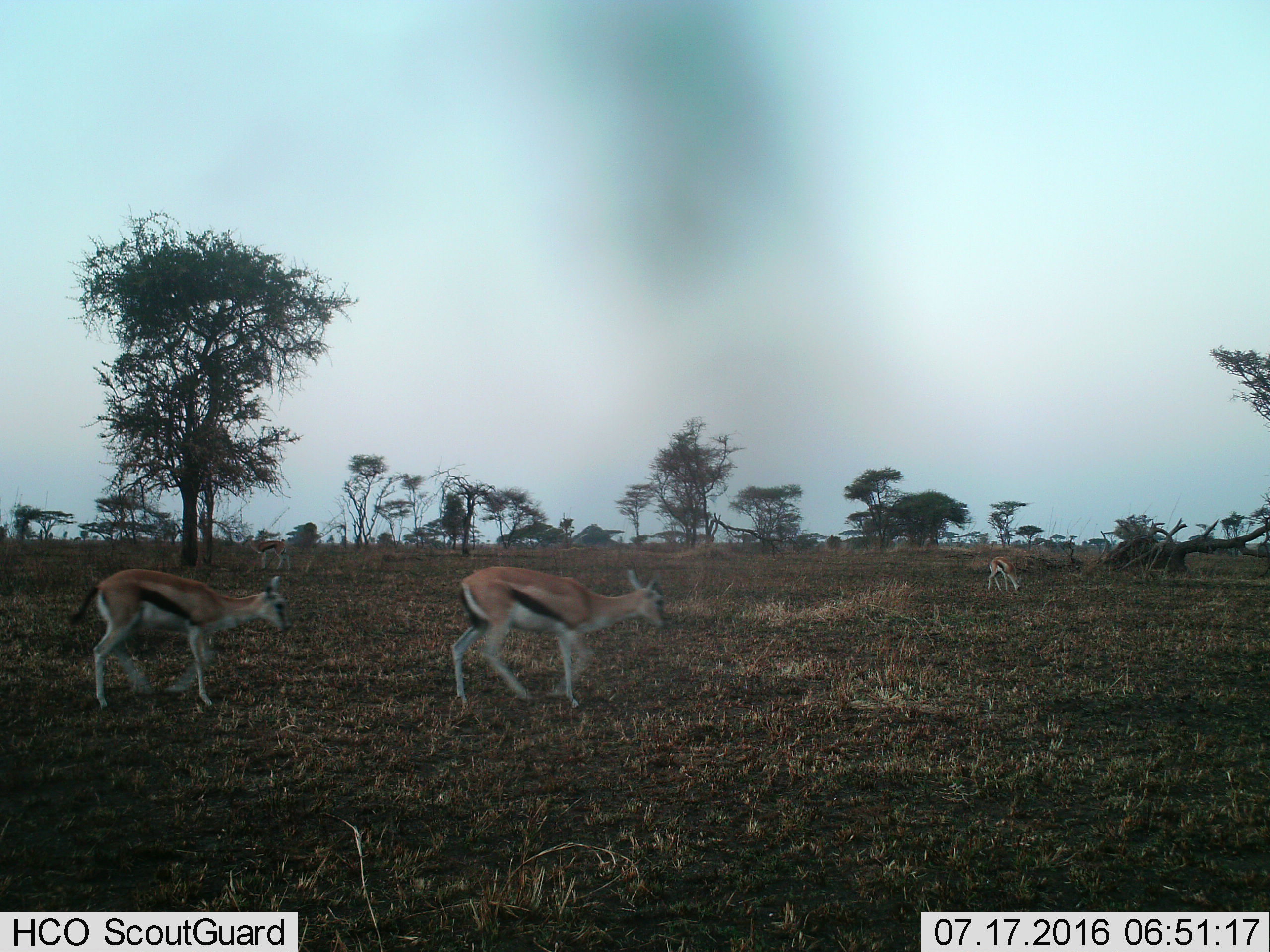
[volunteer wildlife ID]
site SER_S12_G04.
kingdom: Animalia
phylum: Chordata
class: Mammalia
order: Artiodactyla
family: Bovidae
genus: Eudorcas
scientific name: Eudorcas thomsonii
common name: thomson's gazelle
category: gazellethomsons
Gazellethomsons (thomson's gazelle) (Eudorcas thomsonii), count 4. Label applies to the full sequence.